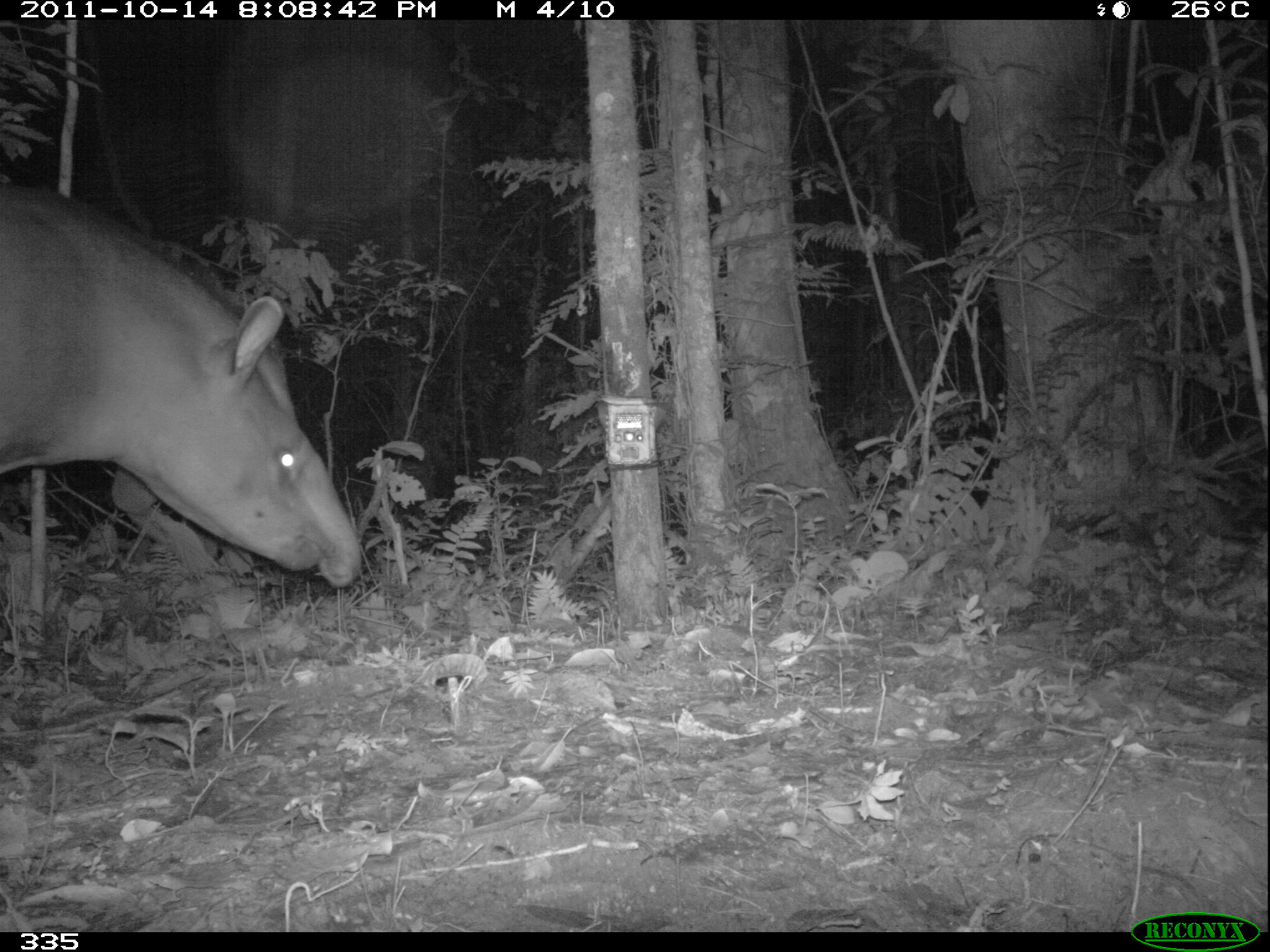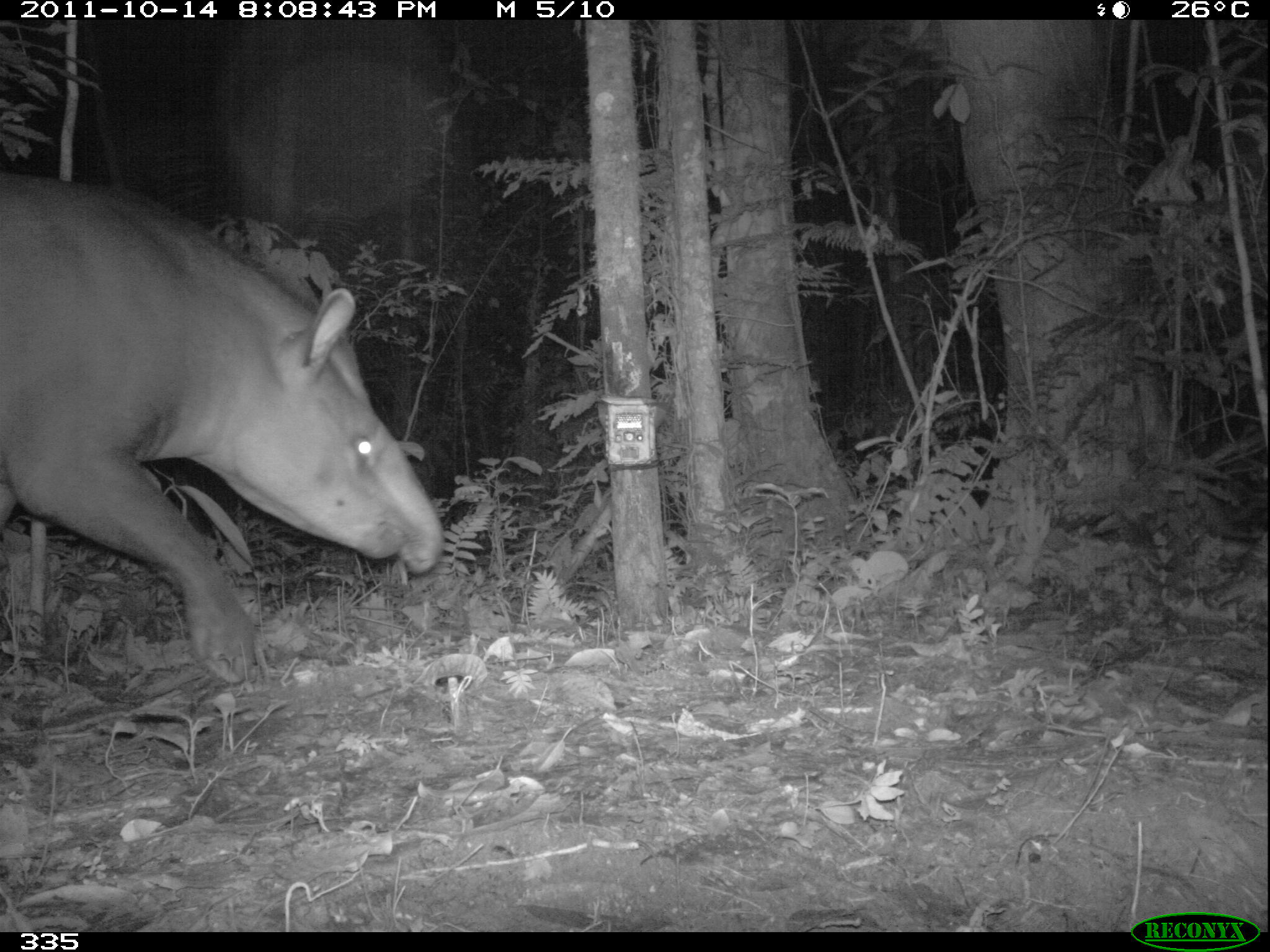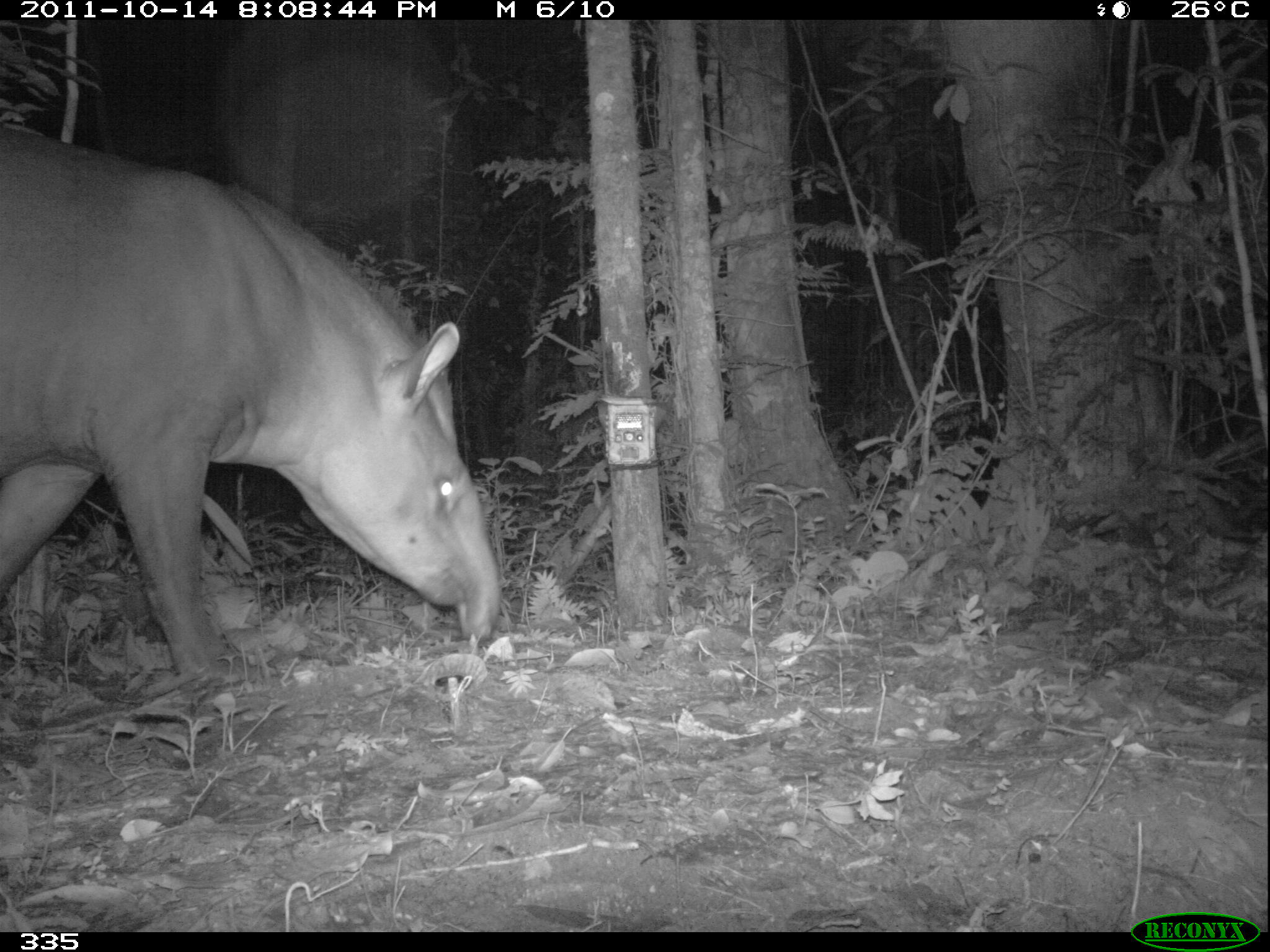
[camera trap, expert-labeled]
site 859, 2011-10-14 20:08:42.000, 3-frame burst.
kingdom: Animalia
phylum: Chordata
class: Mammalia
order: Perissodactyla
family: Tapiridae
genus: Tapirus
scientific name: Tapirus terrestris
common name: south american tapir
Tapirus terrestris (south american tapir).